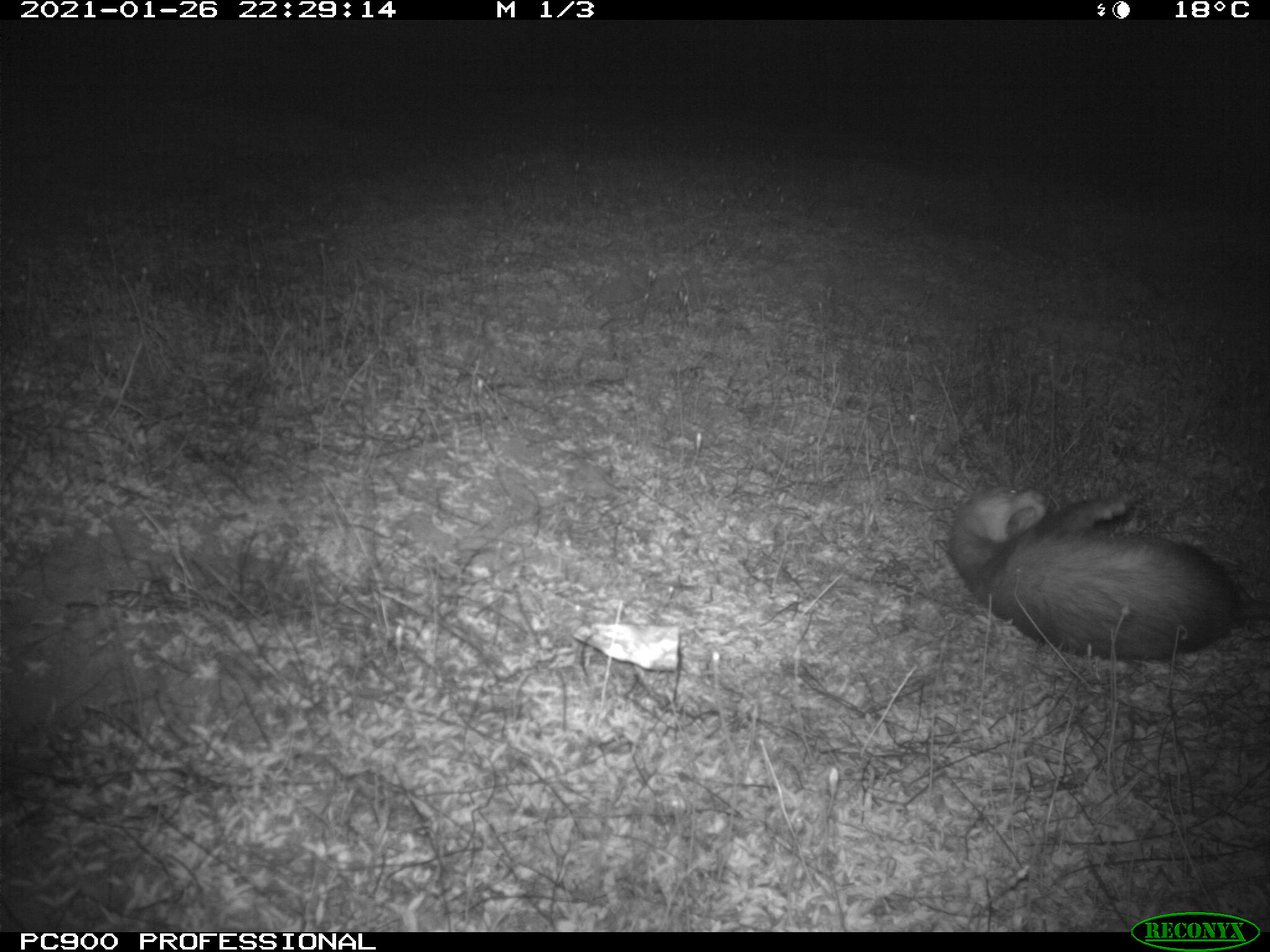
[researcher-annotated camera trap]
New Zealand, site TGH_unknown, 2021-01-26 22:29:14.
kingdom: Animalia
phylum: Chordata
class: Mammalia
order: Carnivora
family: Mustelidae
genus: Mustela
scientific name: Mustela furo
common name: ferret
Ferret (Mustela furo).